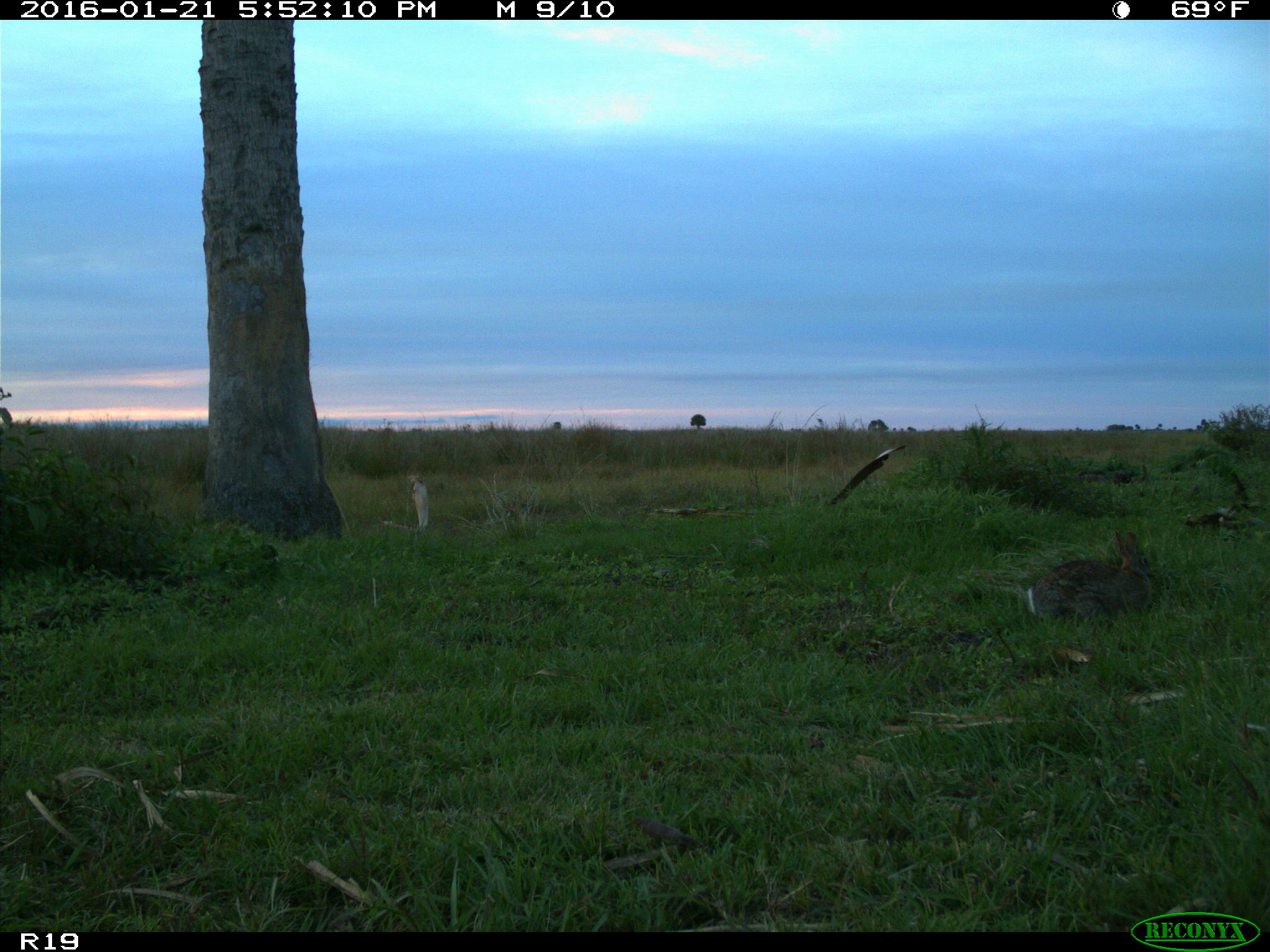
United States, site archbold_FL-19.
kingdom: Animalia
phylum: Chordata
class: Mammalia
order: Lagomorpha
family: Leporidae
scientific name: Leporidae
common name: rabbits and hares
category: unidentified rabbit